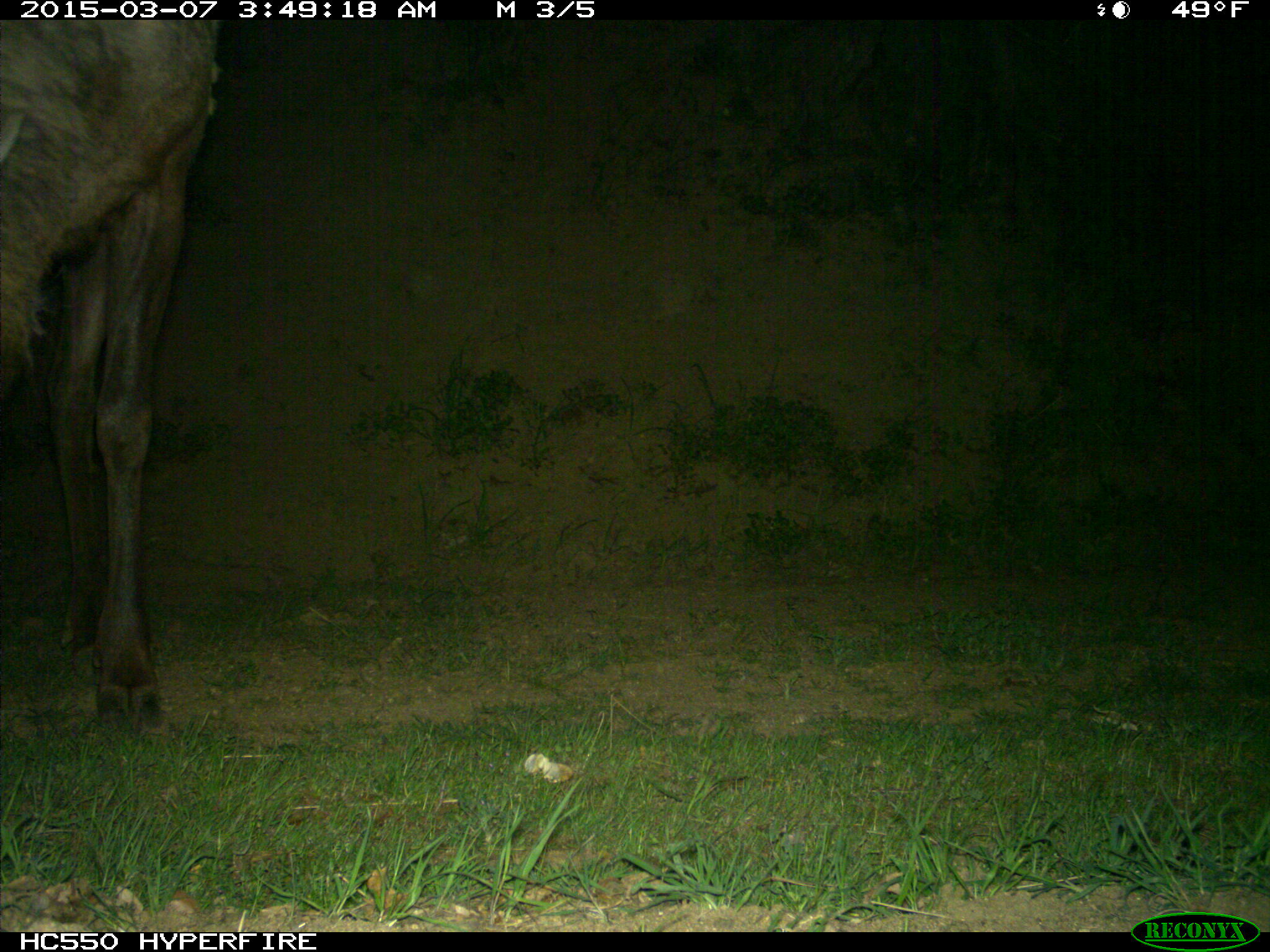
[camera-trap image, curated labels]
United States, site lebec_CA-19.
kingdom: Animalia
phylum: Chordata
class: Mammalia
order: Artiodactyla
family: Cervidae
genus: Cervus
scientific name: Cervus canadensis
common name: elk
Cervus canadensis (elk).